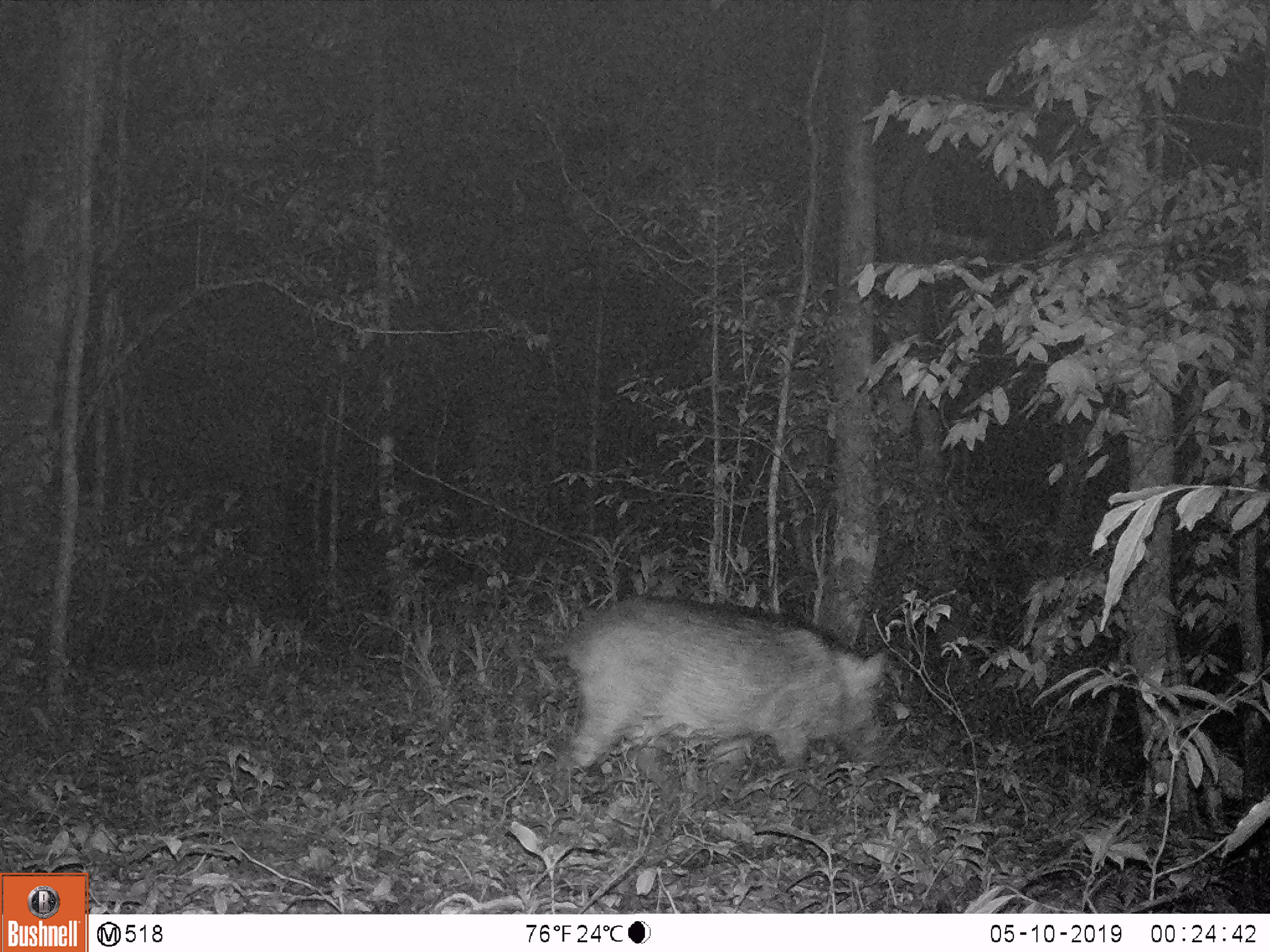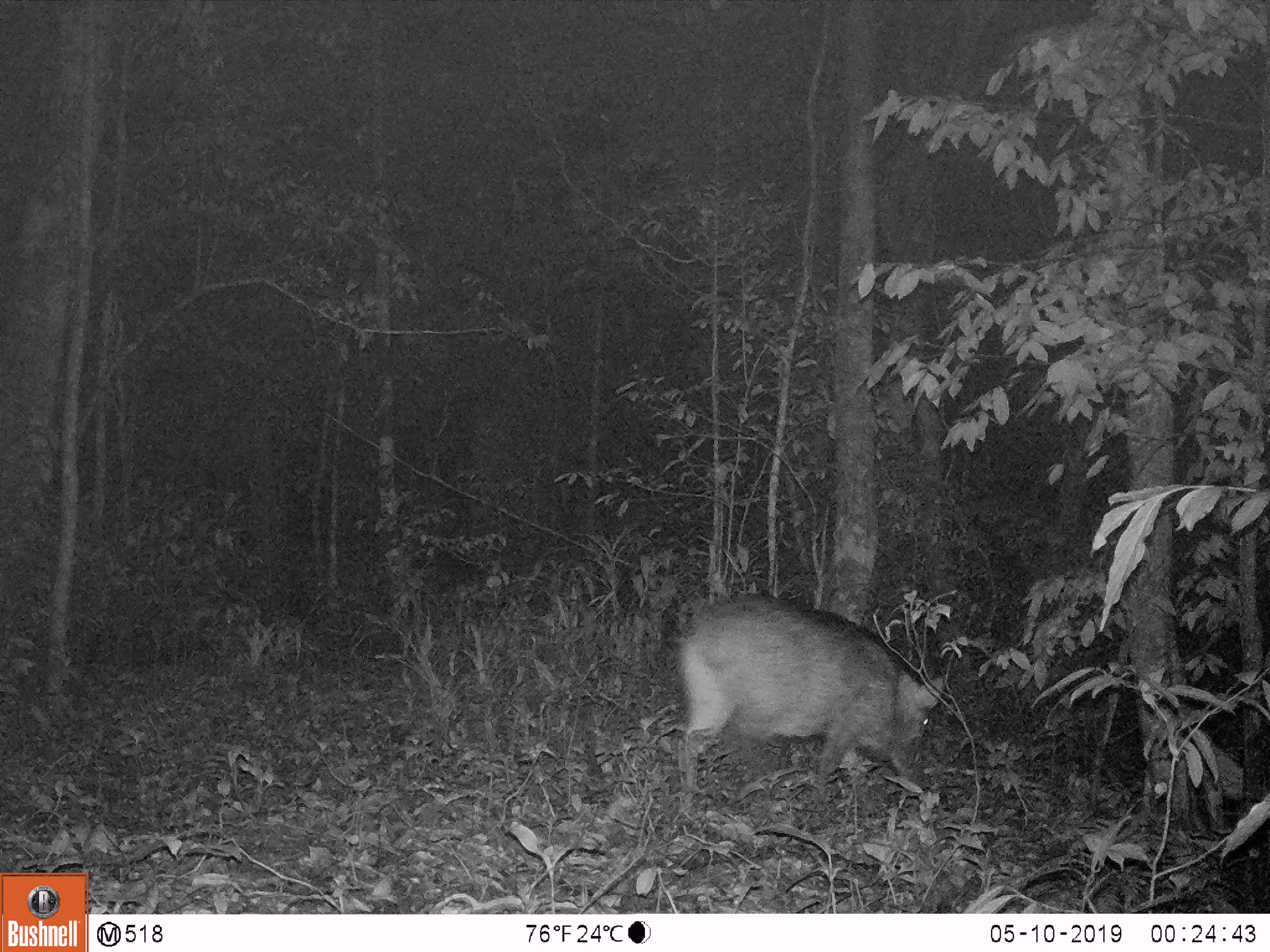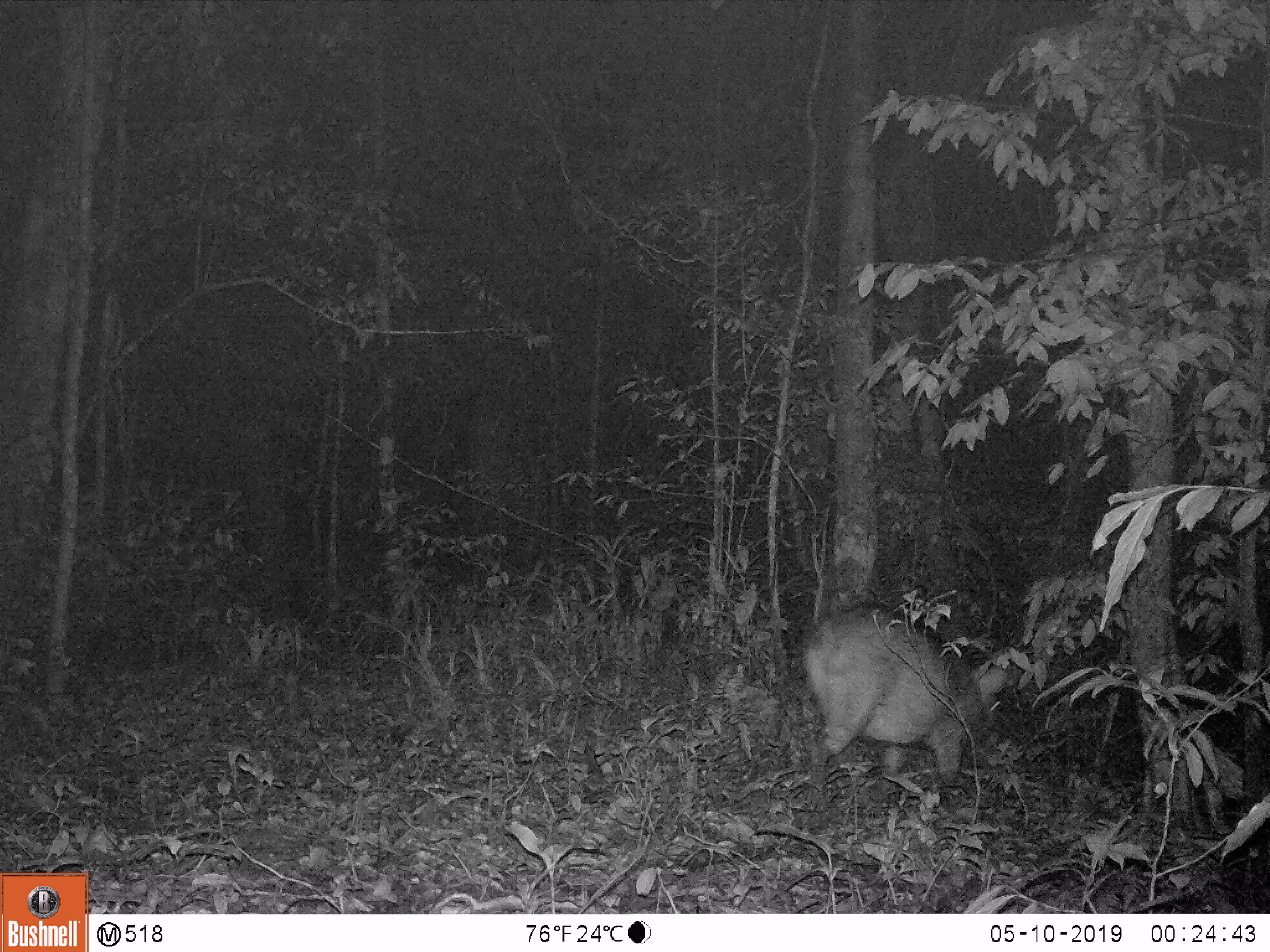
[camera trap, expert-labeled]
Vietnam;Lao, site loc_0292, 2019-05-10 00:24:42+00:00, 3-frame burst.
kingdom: Animalia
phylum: Chordata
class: Mammalia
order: Artiodactyla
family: Suidae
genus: Sus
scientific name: Sus scrofa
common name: eurasian wild pig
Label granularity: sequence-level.